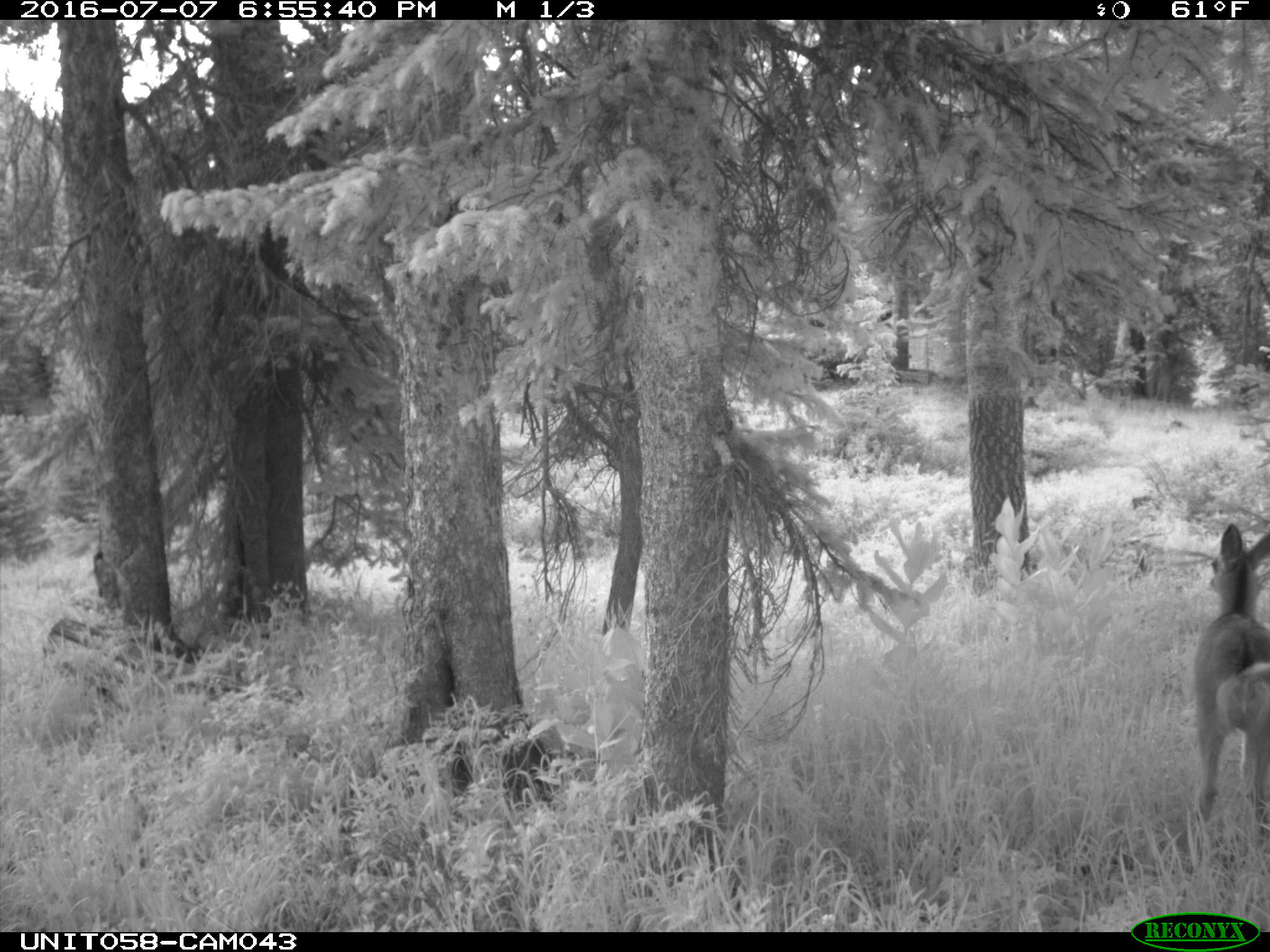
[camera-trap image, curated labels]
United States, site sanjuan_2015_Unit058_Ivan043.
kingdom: Animalia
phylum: Chordata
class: Mammalia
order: Artiodactyla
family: Cervidae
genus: Odocoileus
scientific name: Odocoileus hemionus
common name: mule deer